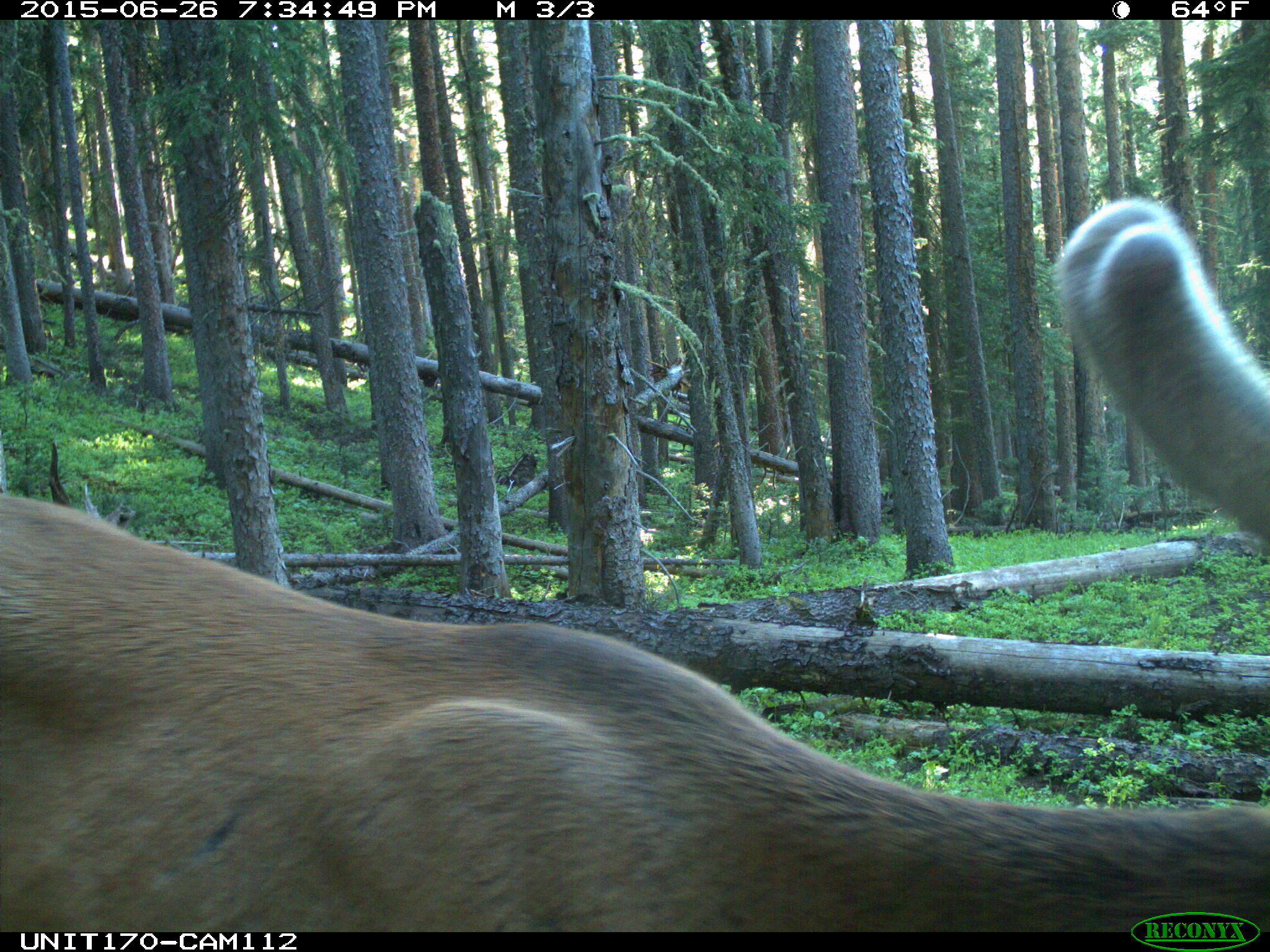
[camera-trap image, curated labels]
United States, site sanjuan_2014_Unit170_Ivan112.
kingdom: Animalia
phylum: Chordata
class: Mammalia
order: Artiodactyla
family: Cervidae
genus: Cervus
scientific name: Cervus elaphus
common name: red deer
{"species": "Cervus elaphus (red deer)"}